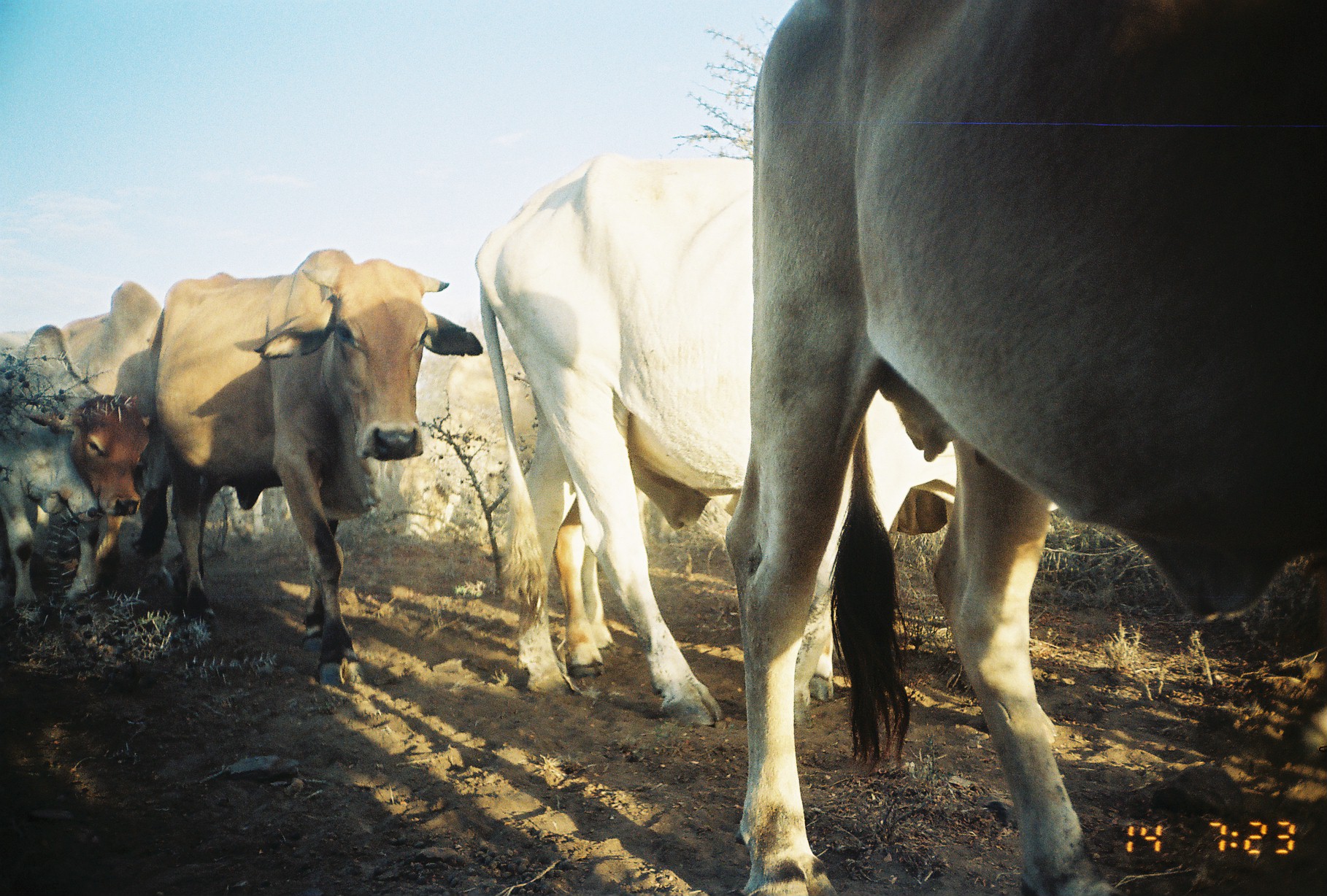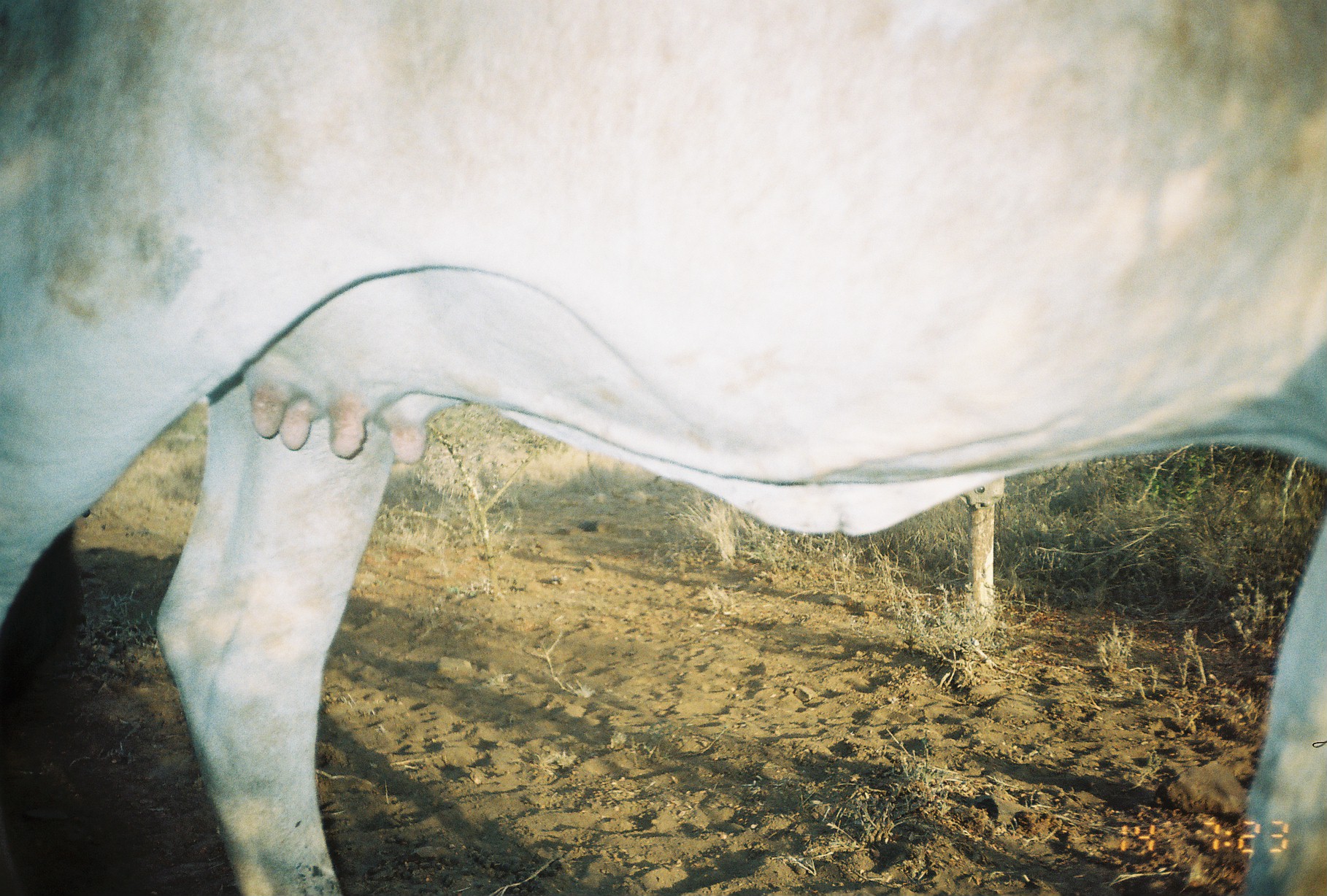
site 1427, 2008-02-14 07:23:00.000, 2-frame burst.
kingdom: Animalia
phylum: Chordata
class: Mammalia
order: Artiodactyla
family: Bovidae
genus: Bos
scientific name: Bos taurus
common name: domestic cattle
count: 6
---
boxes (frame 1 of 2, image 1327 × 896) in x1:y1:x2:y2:
bos taurus: 721:0:1324:894; 473:152:1059:727; 155:248:483:684; 60:282:213:588; 0:323:149:620; 400:352:540:543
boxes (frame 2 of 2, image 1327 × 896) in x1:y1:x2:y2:
bos taurus: 1:0:1327:896